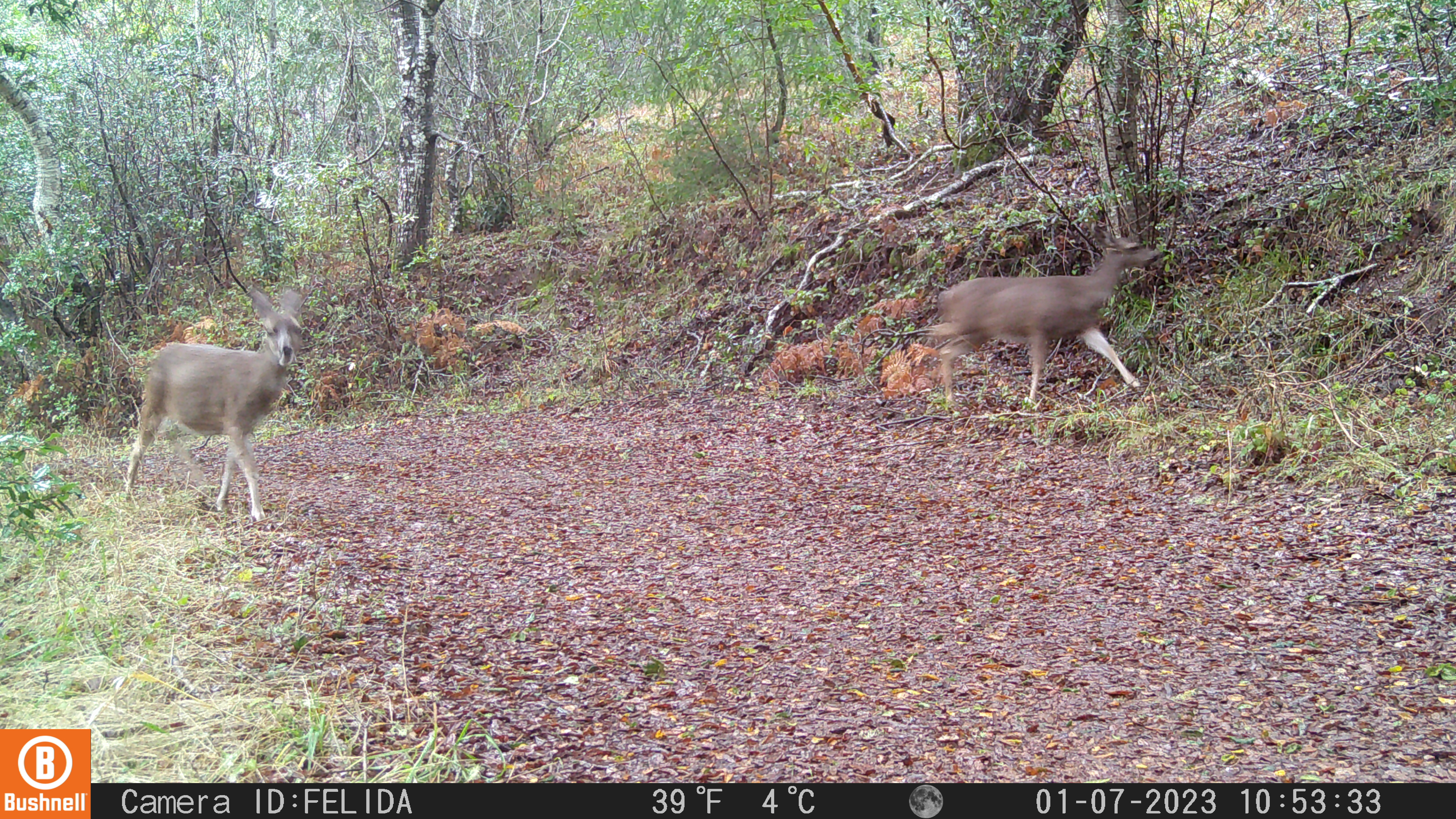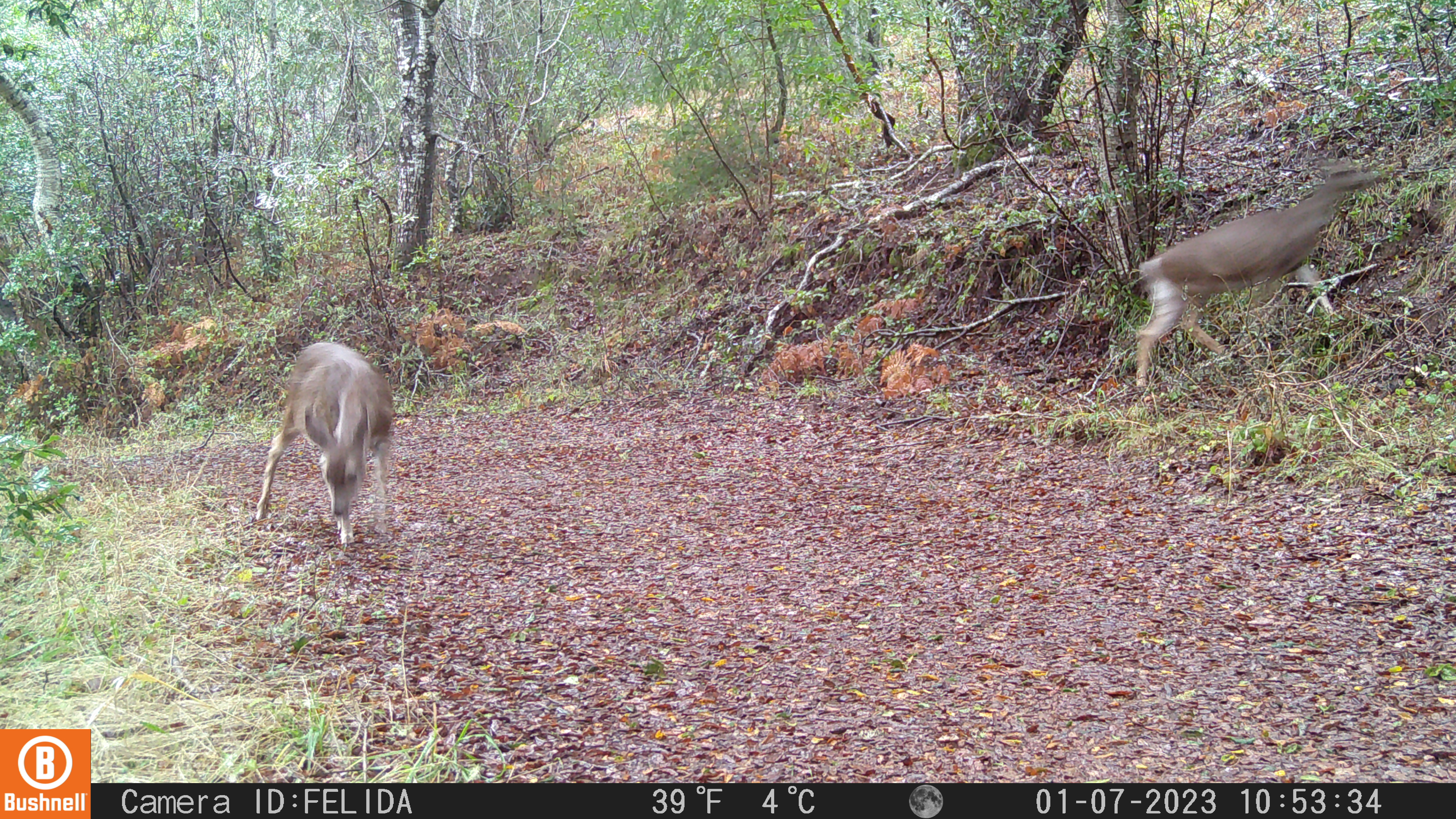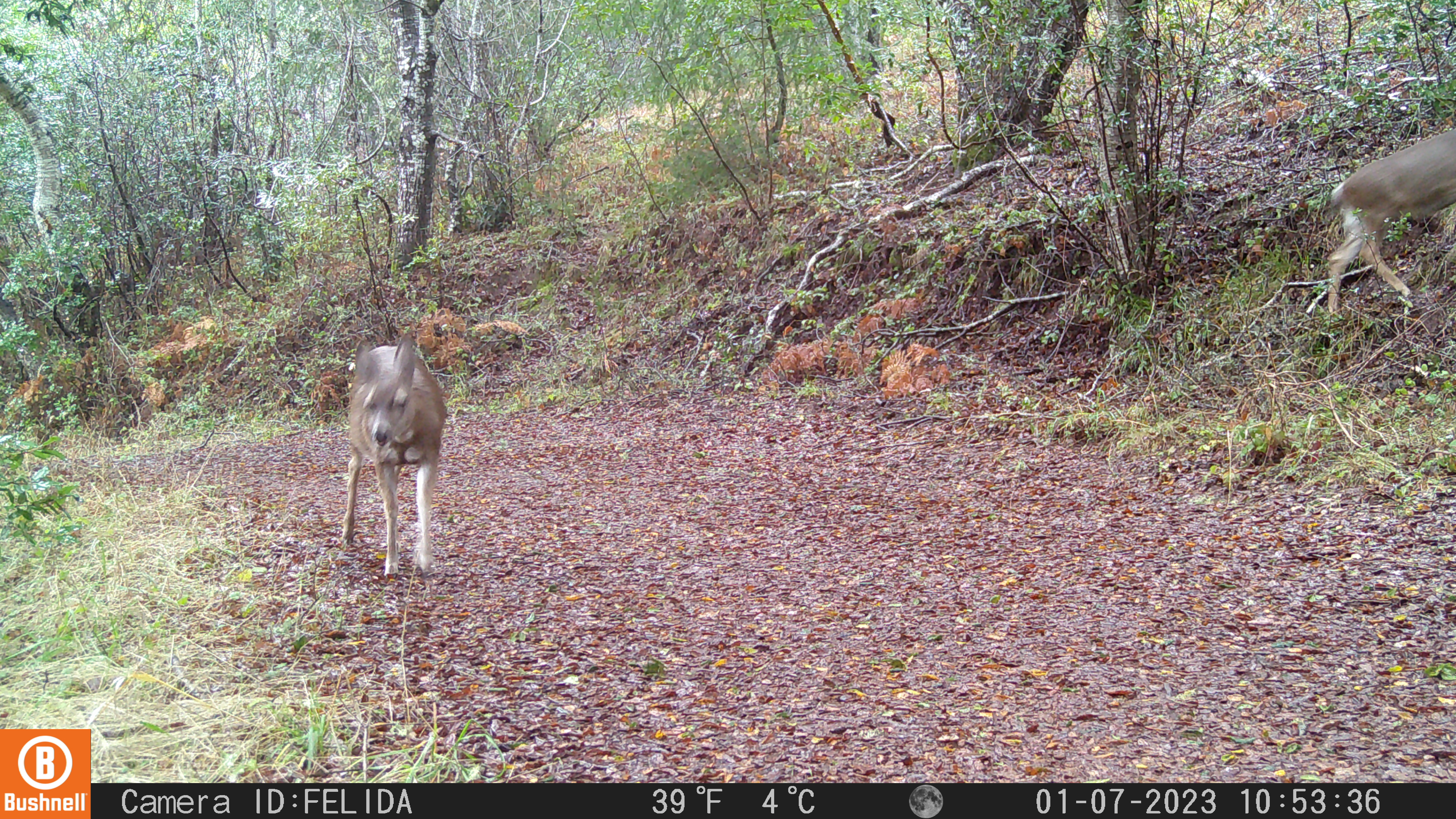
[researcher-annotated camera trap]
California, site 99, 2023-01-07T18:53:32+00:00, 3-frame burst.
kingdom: Animalia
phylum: Chordata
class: Mammalia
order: Artiodactyla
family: Cervidae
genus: Odocoileus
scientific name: Odocoileus hemionus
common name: mule deer